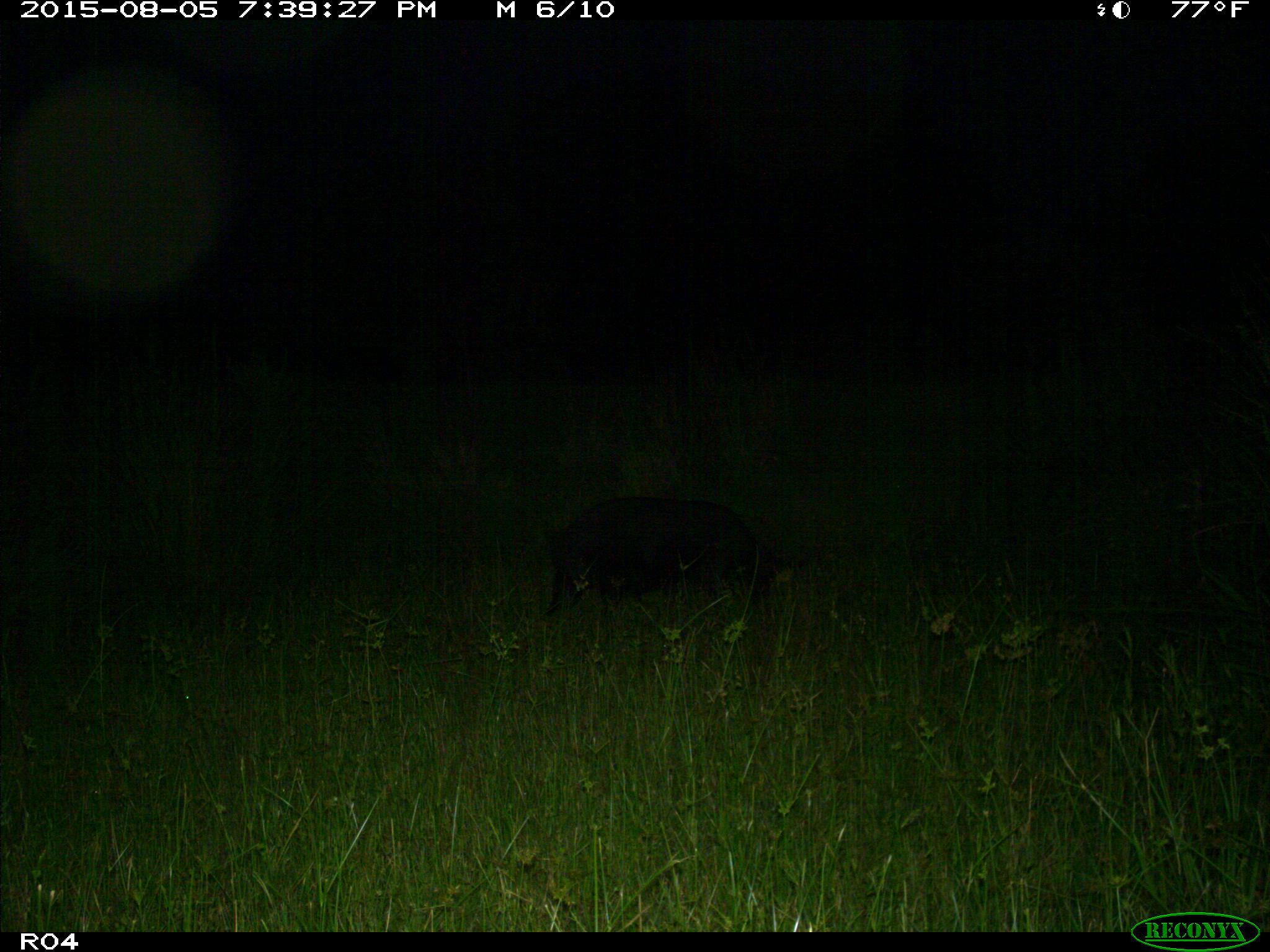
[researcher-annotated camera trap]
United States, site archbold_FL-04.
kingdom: Animalia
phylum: Chordata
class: Mammalia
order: Artiodactyla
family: Suidae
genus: Sus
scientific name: Sus scrofa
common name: wild boar